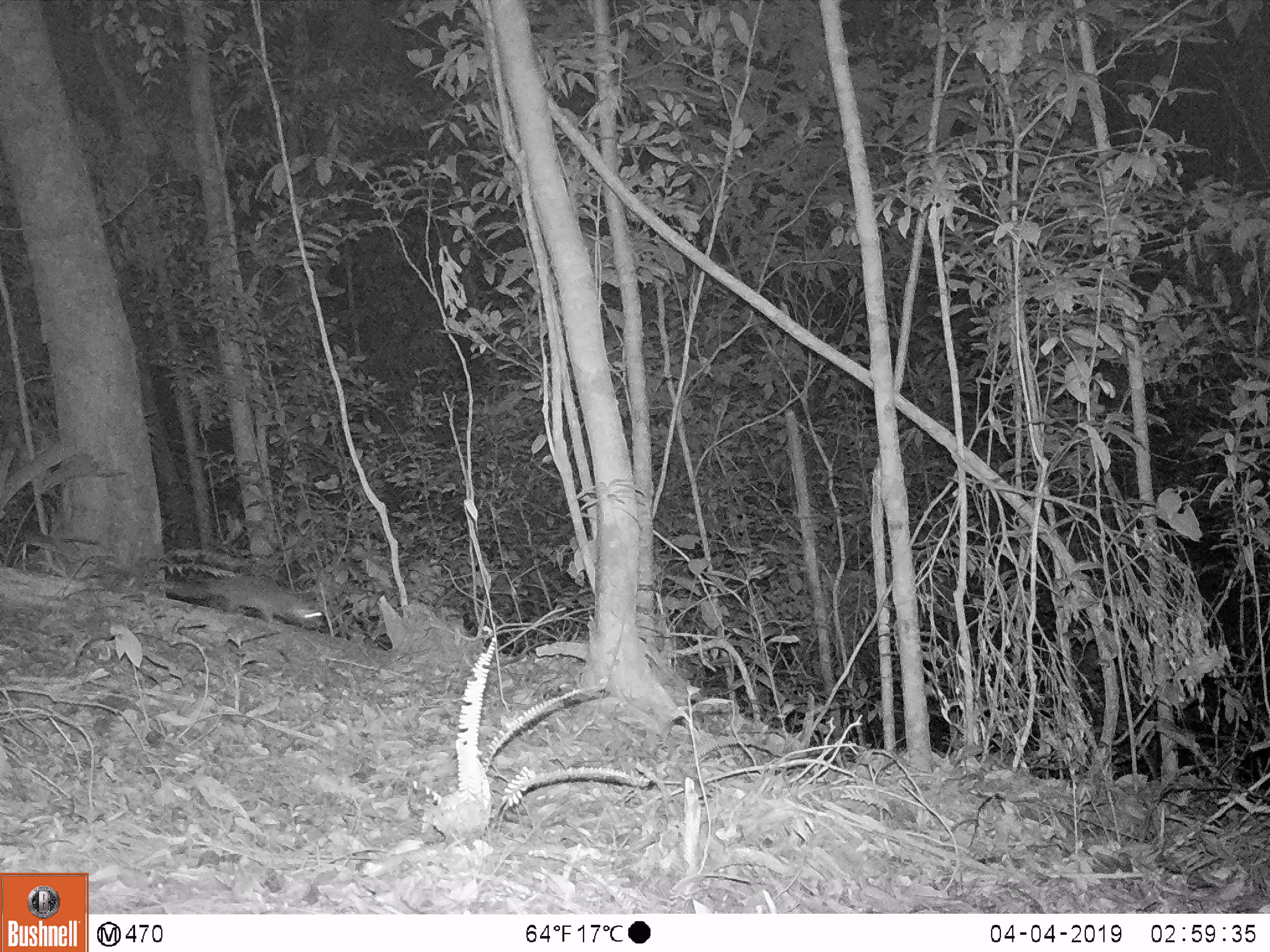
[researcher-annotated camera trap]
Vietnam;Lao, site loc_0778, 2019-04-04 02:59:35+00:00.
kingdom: Animalia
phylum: Chordata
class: Mammalia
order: Carnivora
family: Mustelidae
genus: Melogale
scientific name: Melogale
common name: ferret badger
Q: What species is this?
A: Ferret badger (Melogale).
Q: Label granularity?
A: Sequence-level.